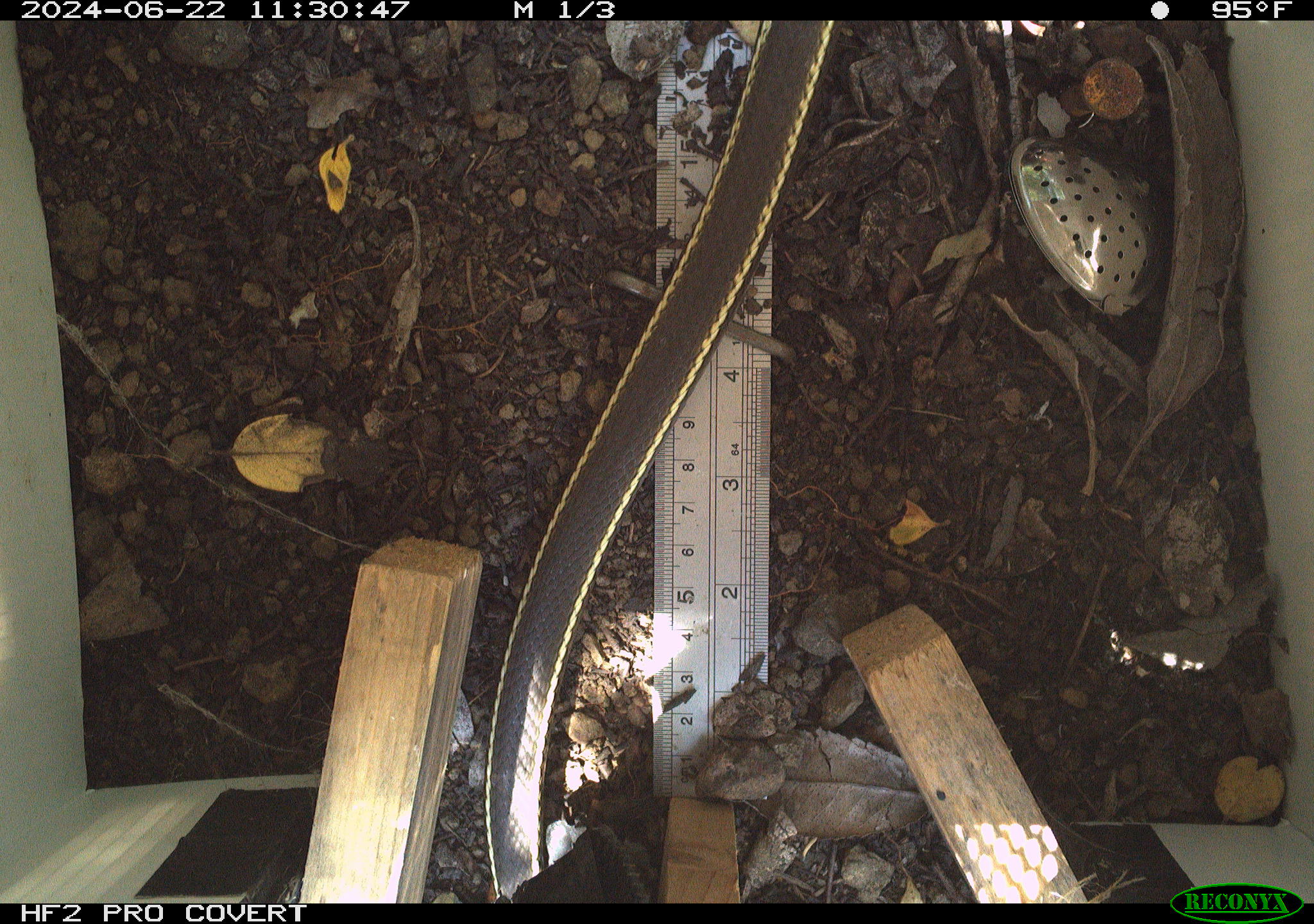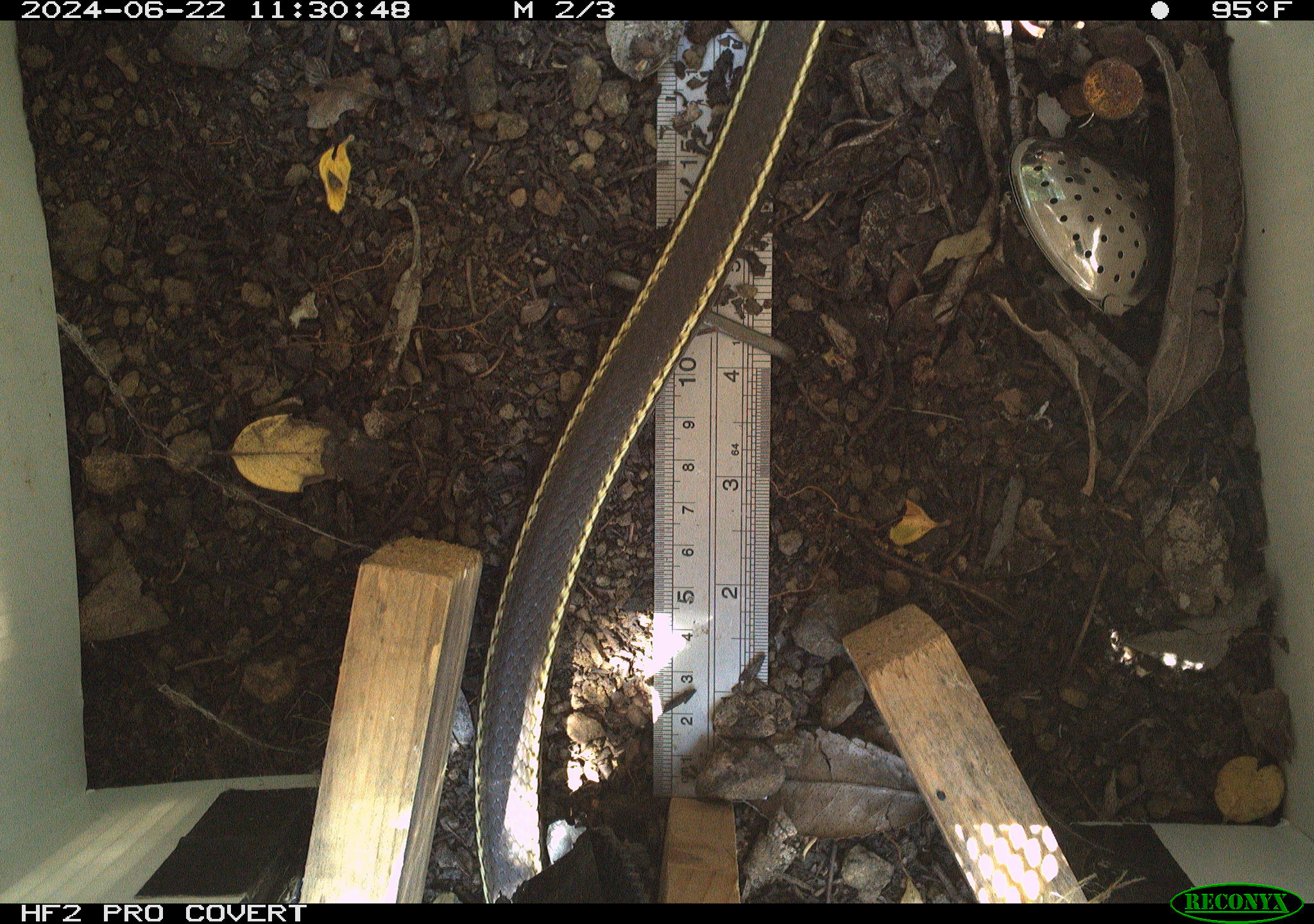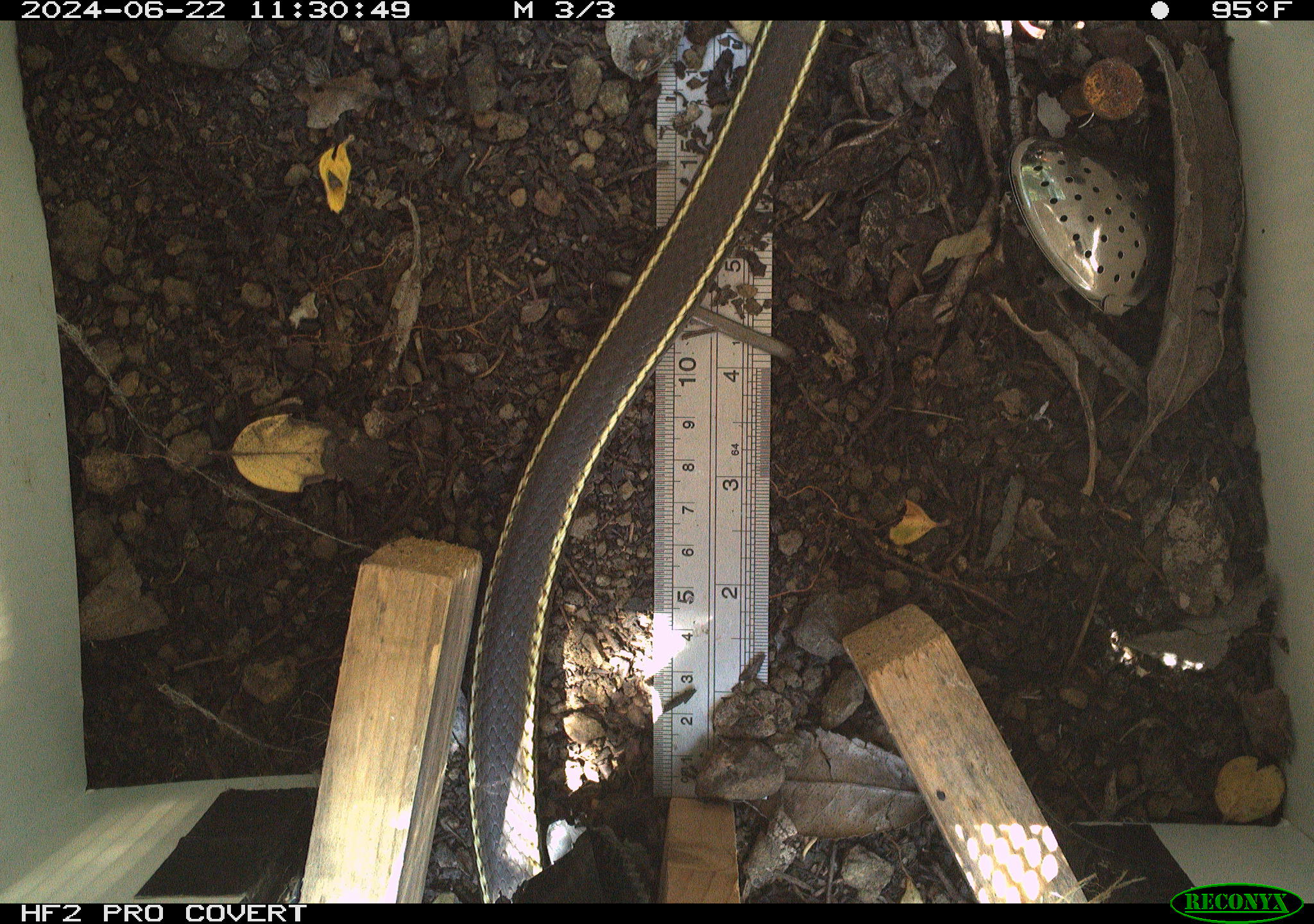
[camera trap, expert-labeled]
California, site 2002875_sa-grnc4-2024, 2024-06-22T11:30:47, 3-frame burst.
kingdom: Animalia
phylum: Chordata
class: Reptilia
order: Squamata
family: Colubridae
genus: Masticophis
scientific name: Masticophis lateralis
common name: striped racer